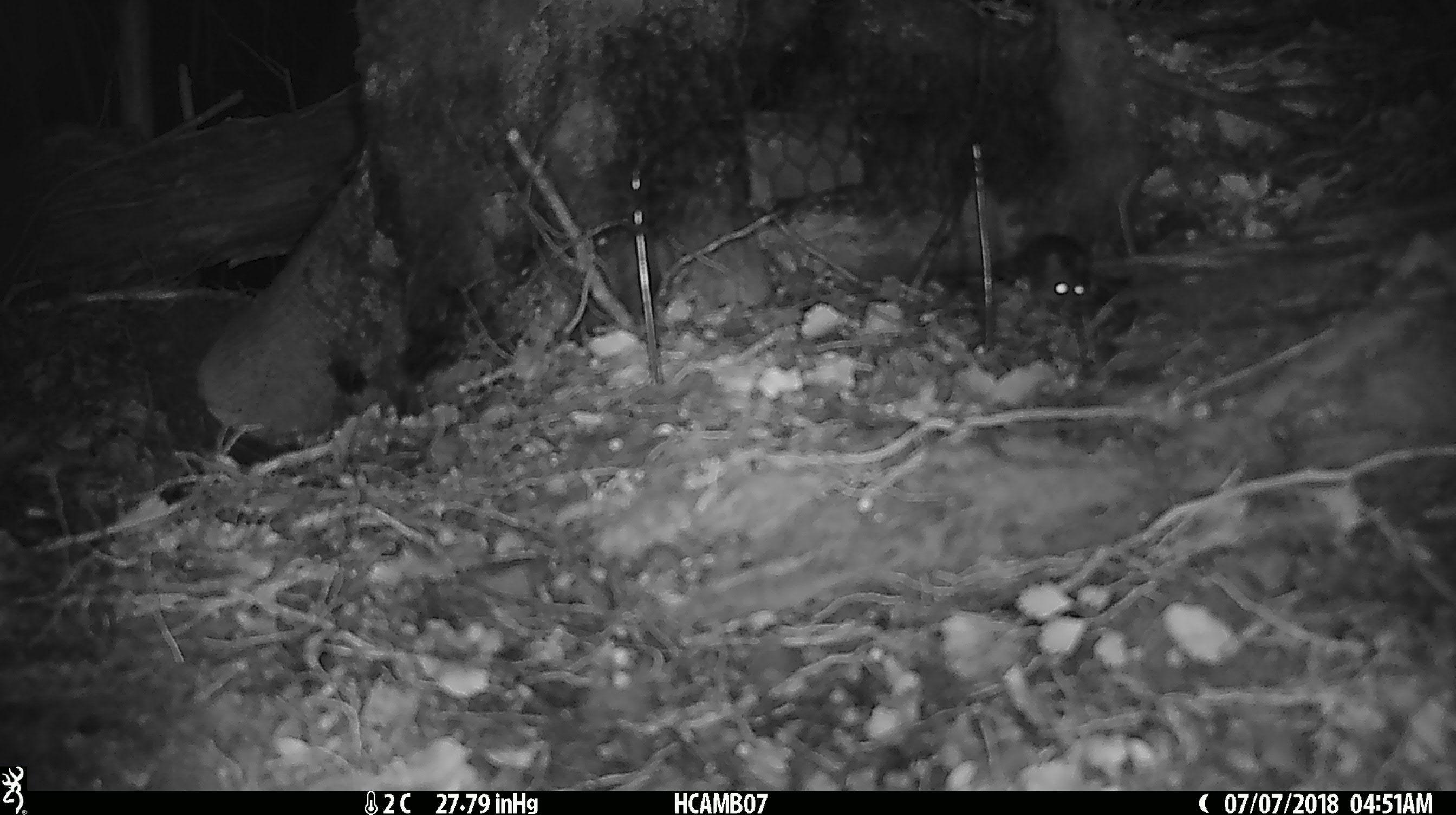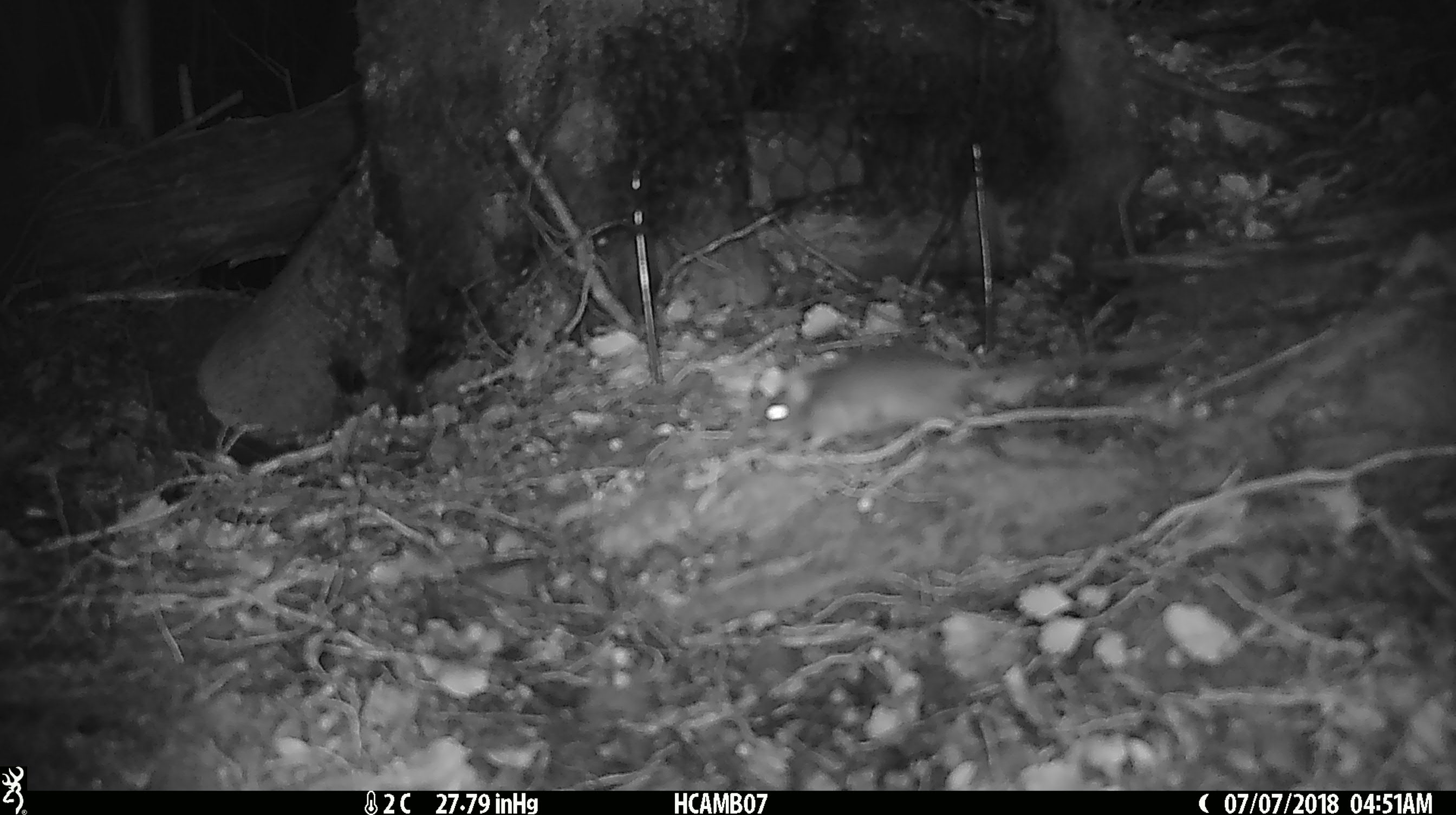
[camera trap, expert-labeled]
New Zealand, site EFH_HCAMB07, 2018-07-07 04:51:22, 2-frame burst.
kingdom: Animalia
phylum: Chordata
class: Mammalia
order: Rodentia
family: Muridae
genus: Mus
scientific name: Mus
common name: mouse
Mouse (Mus).